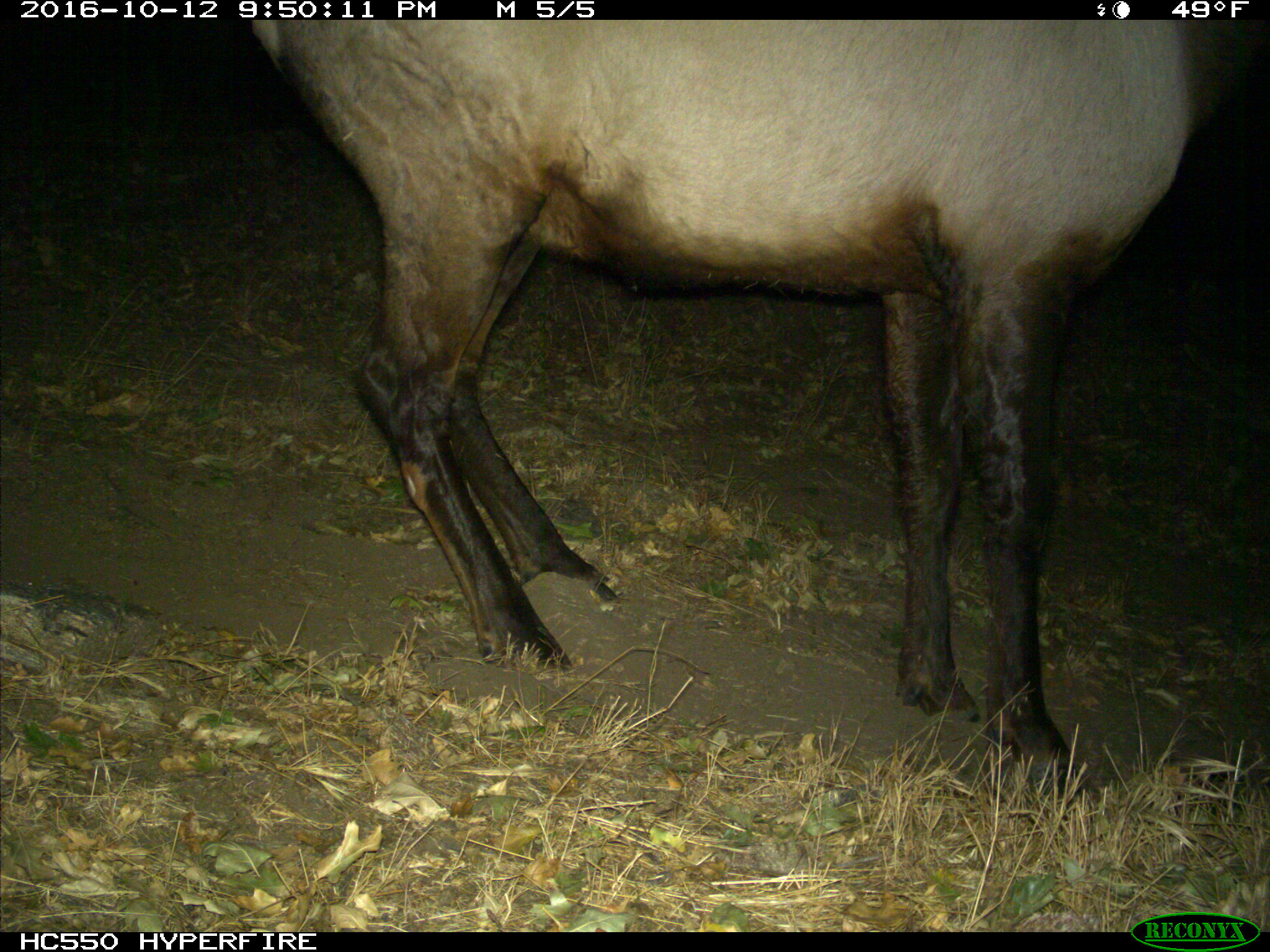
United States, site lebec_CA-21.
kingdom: Animalia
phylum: Chordata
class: Mammalia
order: Artiodactyla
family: Cervidae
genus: Cervus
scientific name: Cervus canadensis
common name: elk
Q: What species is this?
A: Cervus canadensis (elk).